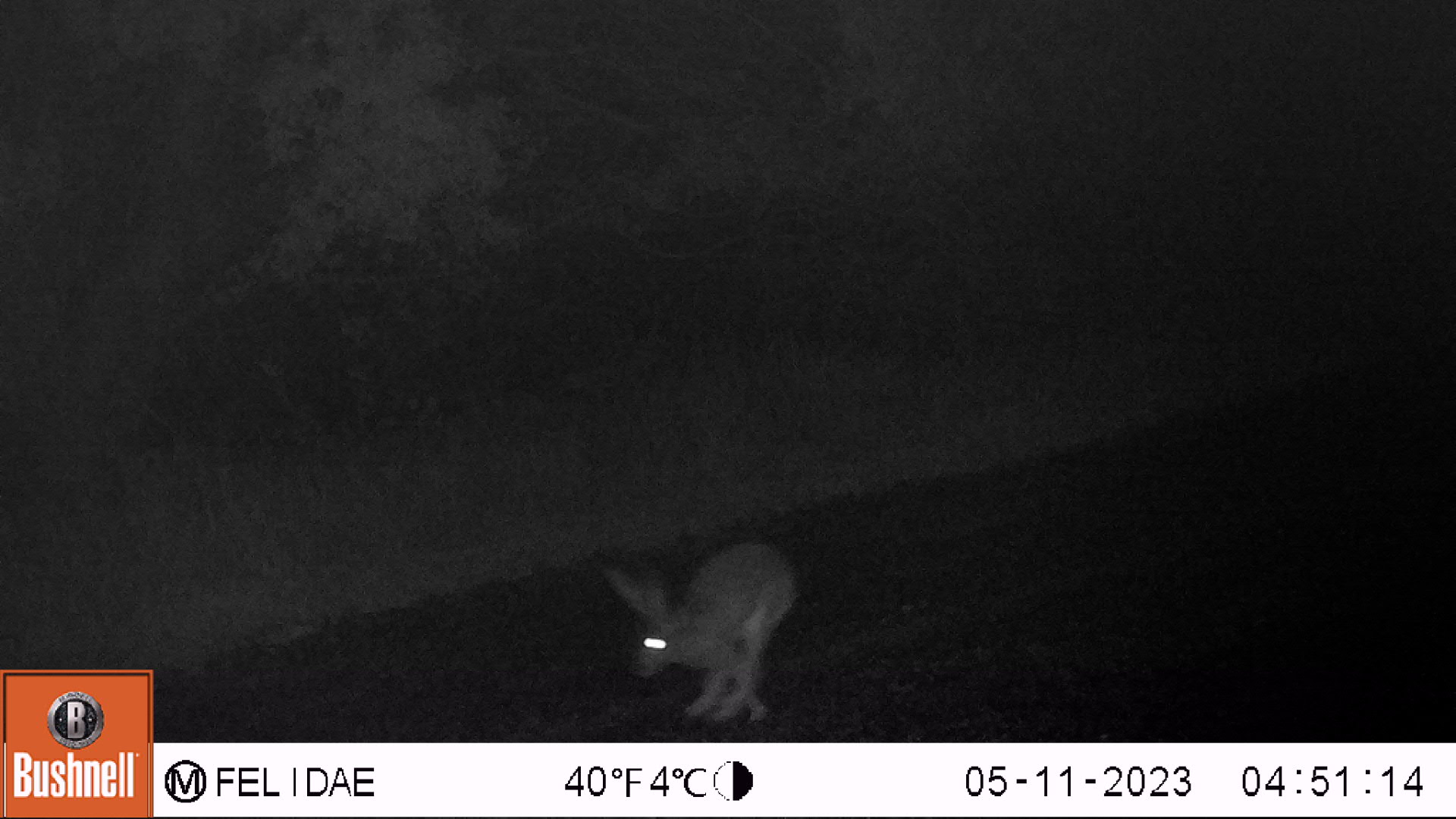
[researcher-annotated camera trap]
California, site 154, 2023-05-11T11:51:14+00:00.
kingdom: Animalia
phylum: Chordata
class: Mammalia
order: Lagomorpha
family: Leporidae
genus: Lepus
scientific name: Lepus californicus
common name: black-tailed jackrabbit